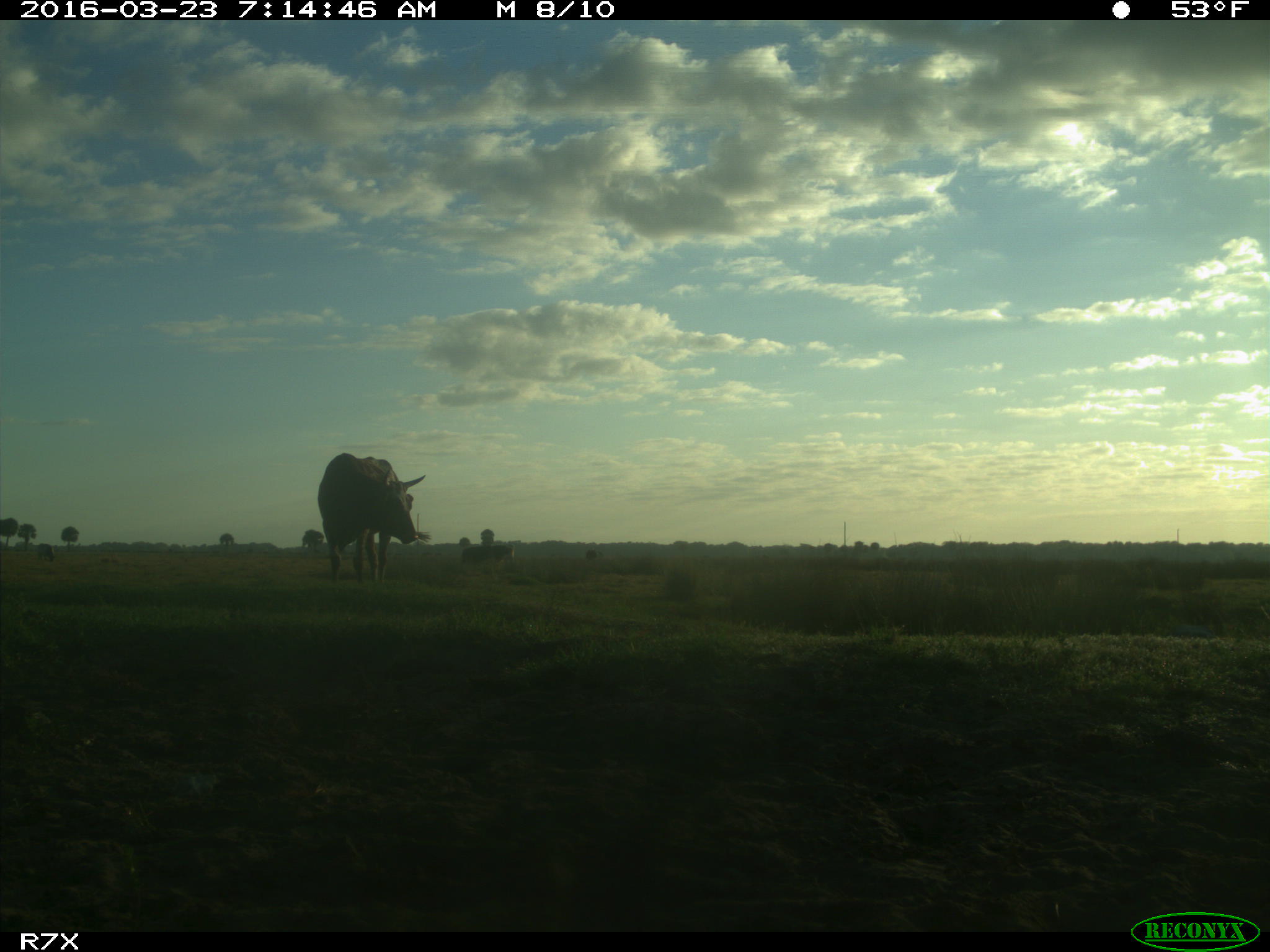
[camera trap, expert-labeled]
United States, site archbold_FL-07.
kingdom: Animalia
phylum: Chordata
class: Mammalia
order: Artiodactyla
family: Bovidae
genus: Bos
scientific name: Bos taurus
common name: domestic cow